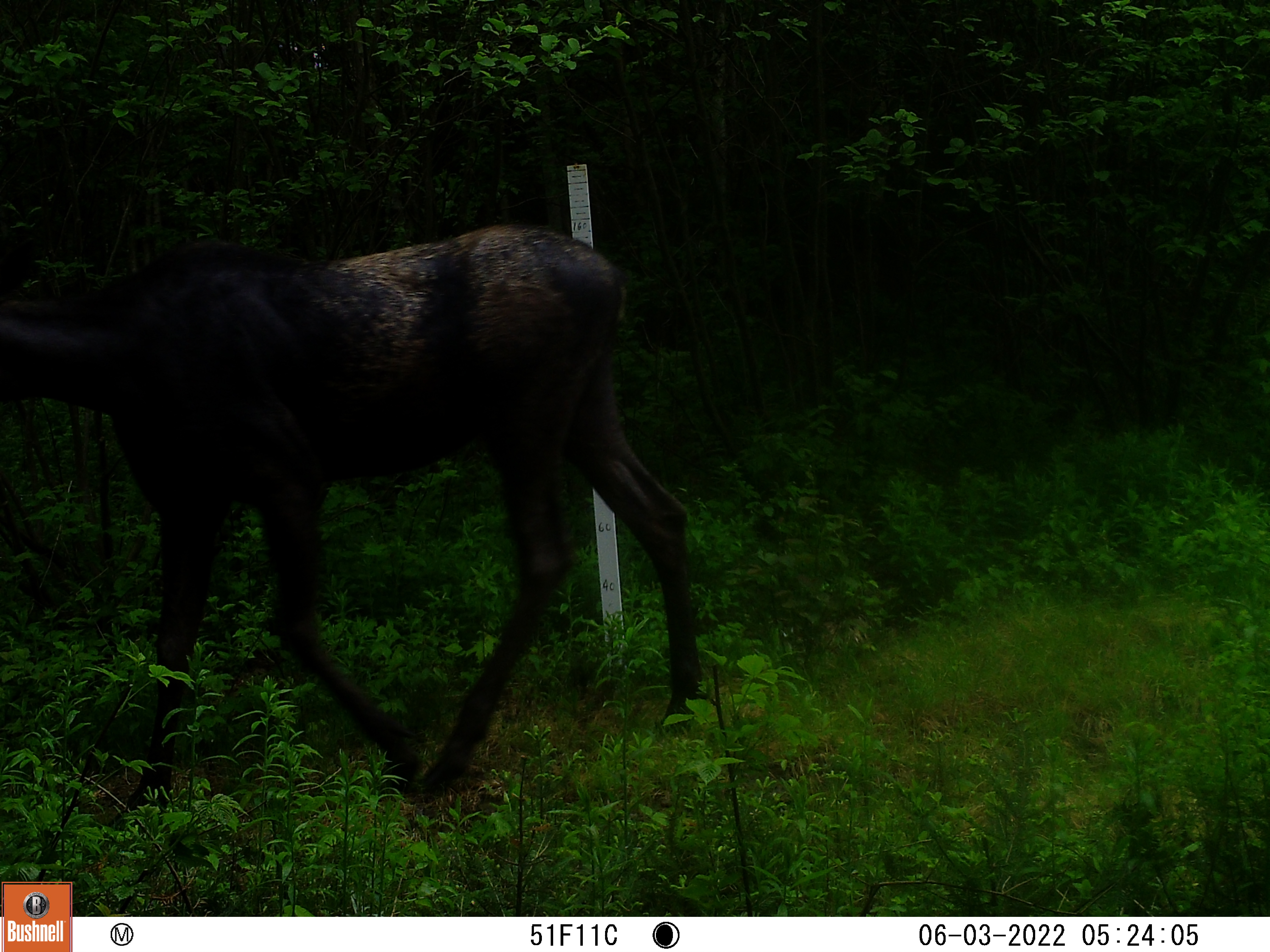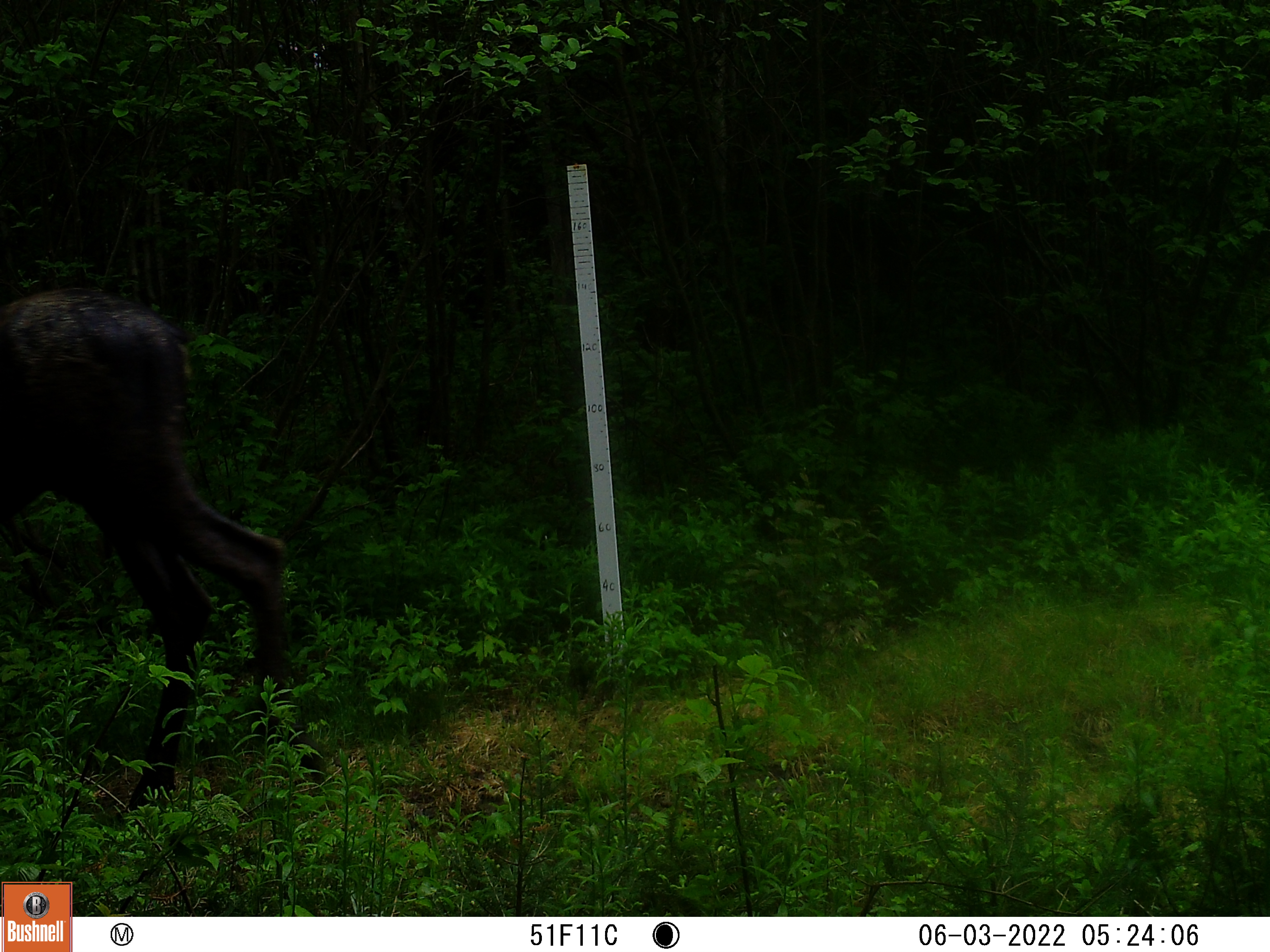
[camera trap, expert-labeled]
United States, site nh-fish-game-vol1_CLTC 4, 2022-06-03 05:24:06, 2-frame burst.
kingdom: Animalia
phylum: Chordata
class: Mammalia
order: Artiodactyla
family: Cervidae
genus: Alces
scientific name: Alces alces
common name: moose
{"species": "moose (Alces alces)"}